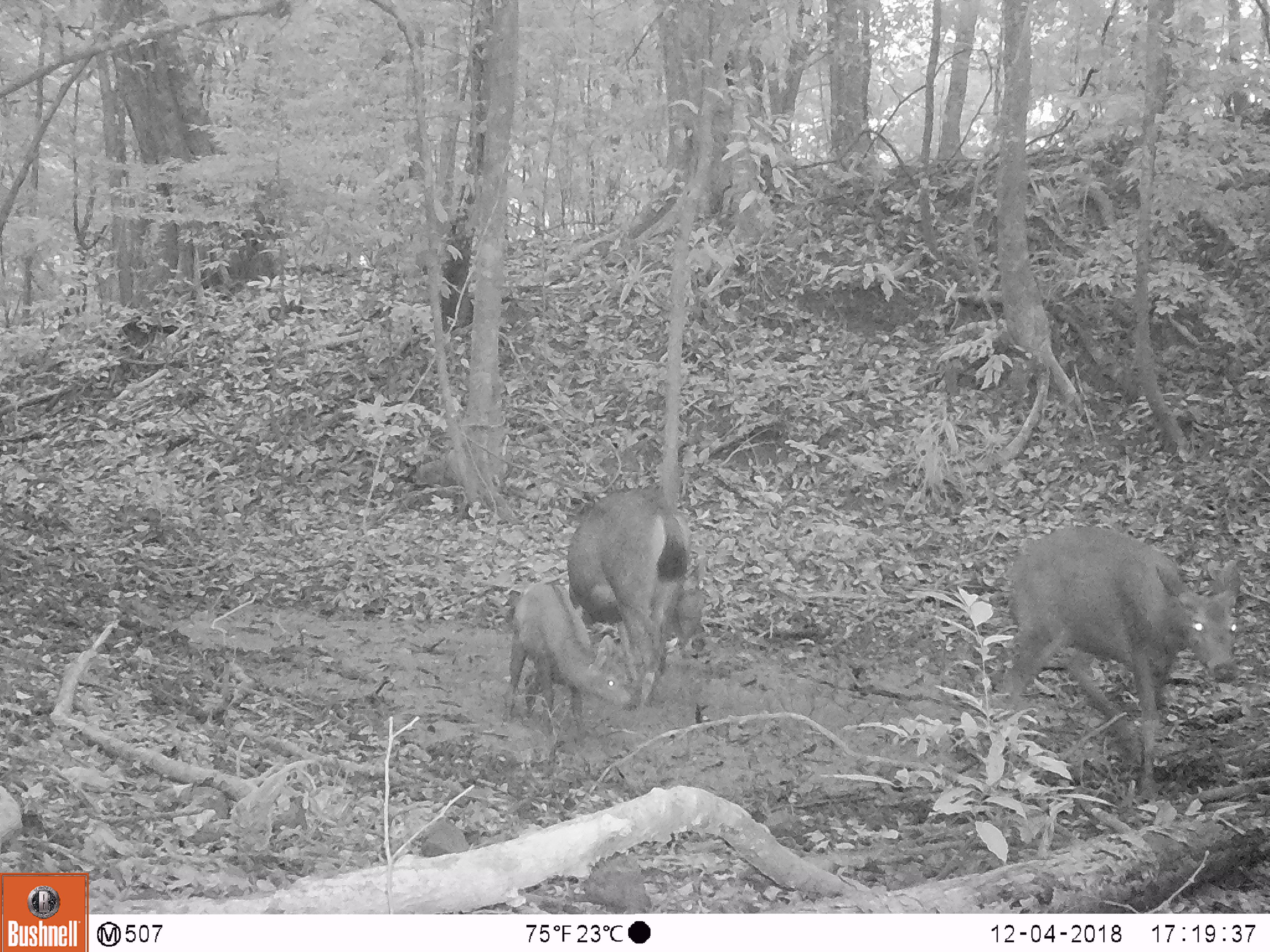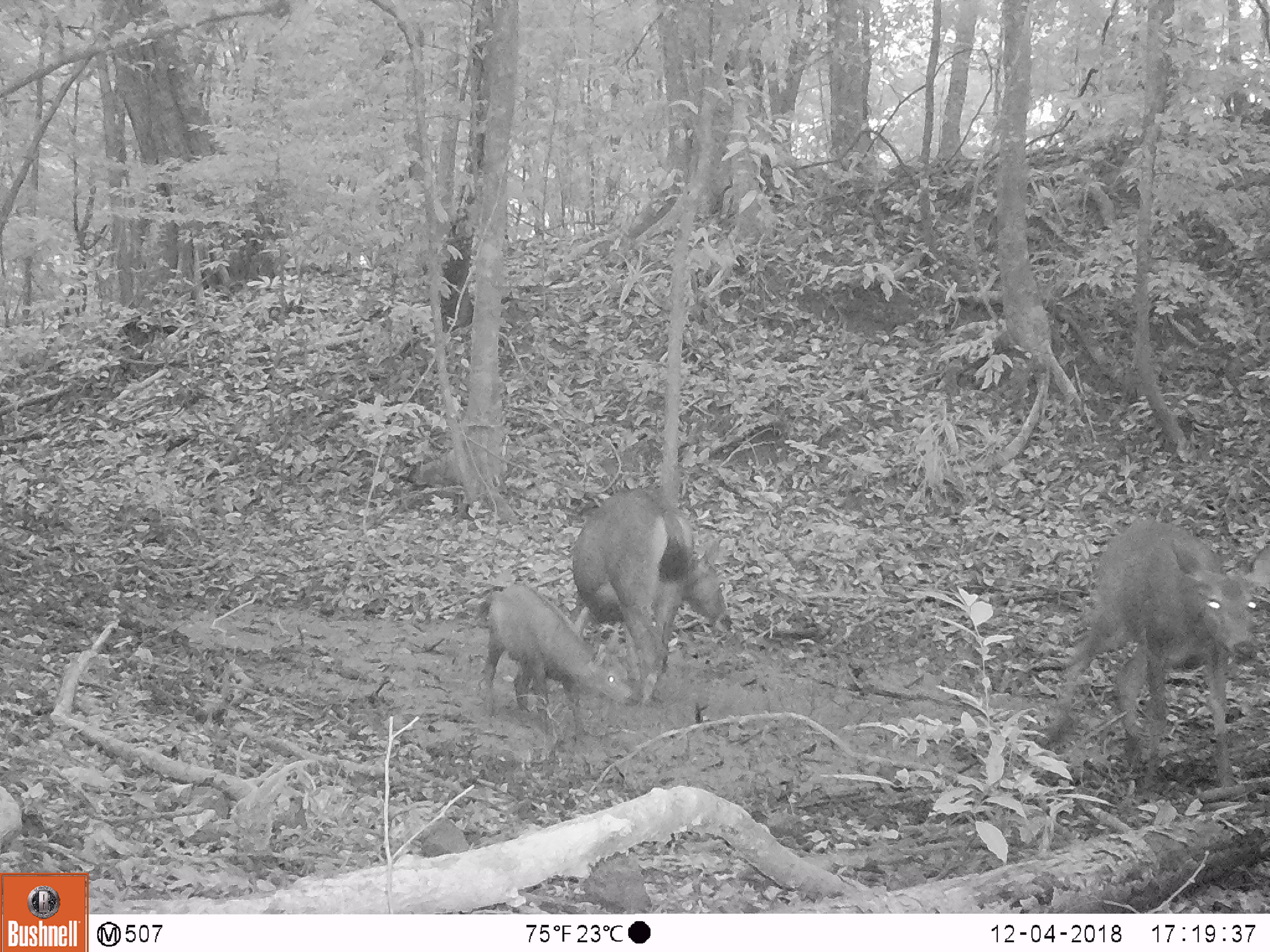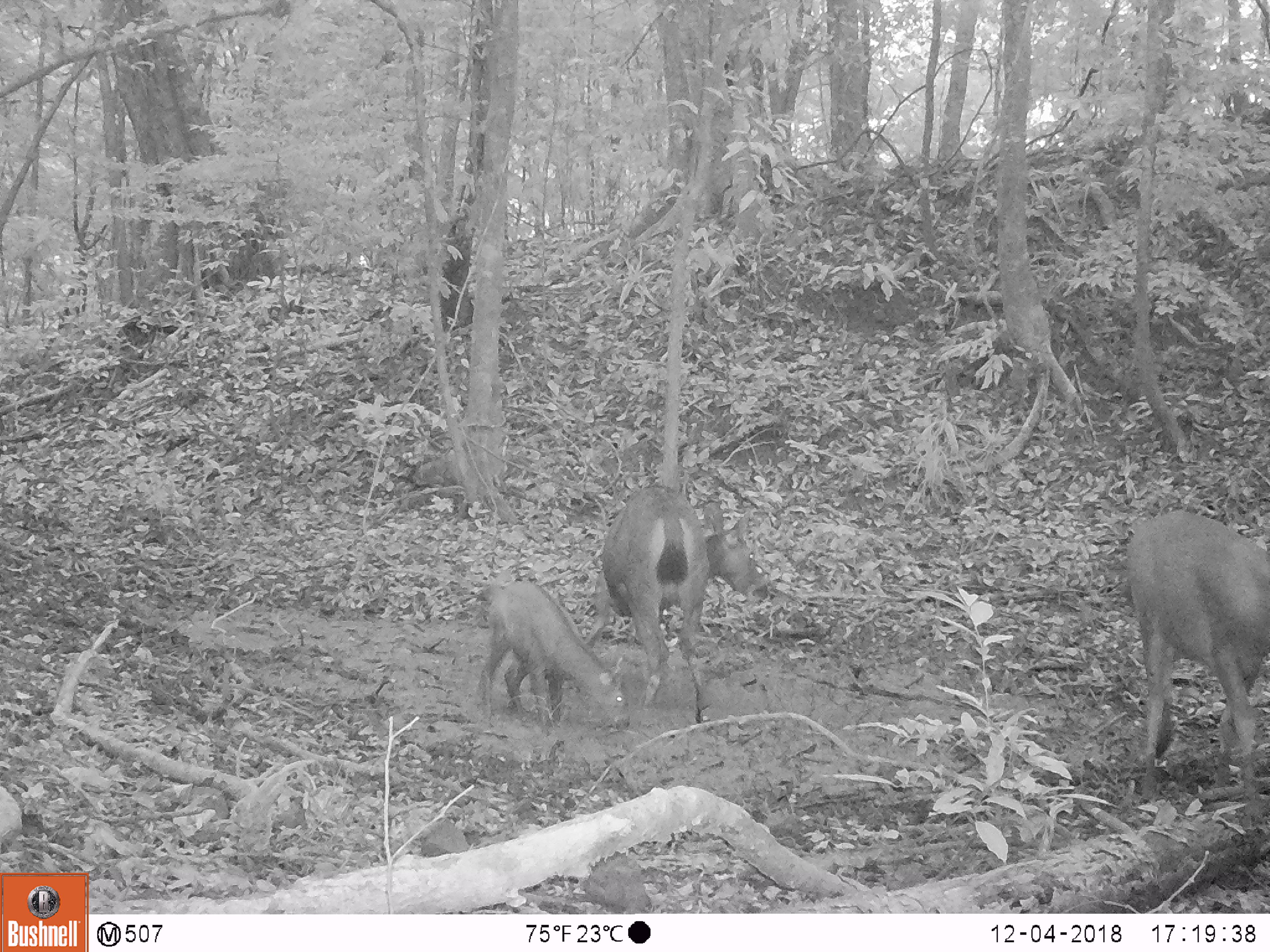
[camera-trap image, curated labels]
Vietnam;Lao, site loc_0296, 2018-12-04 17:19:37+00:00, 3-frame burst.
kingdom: Animalia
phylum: Chordata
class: Mammalia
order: Artiodactyla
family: Cervidae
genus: Rusa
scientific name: Rusa unicolor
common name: sambar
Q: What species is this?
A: Sambar (Rusa unicolor).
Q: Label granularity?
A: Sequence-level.